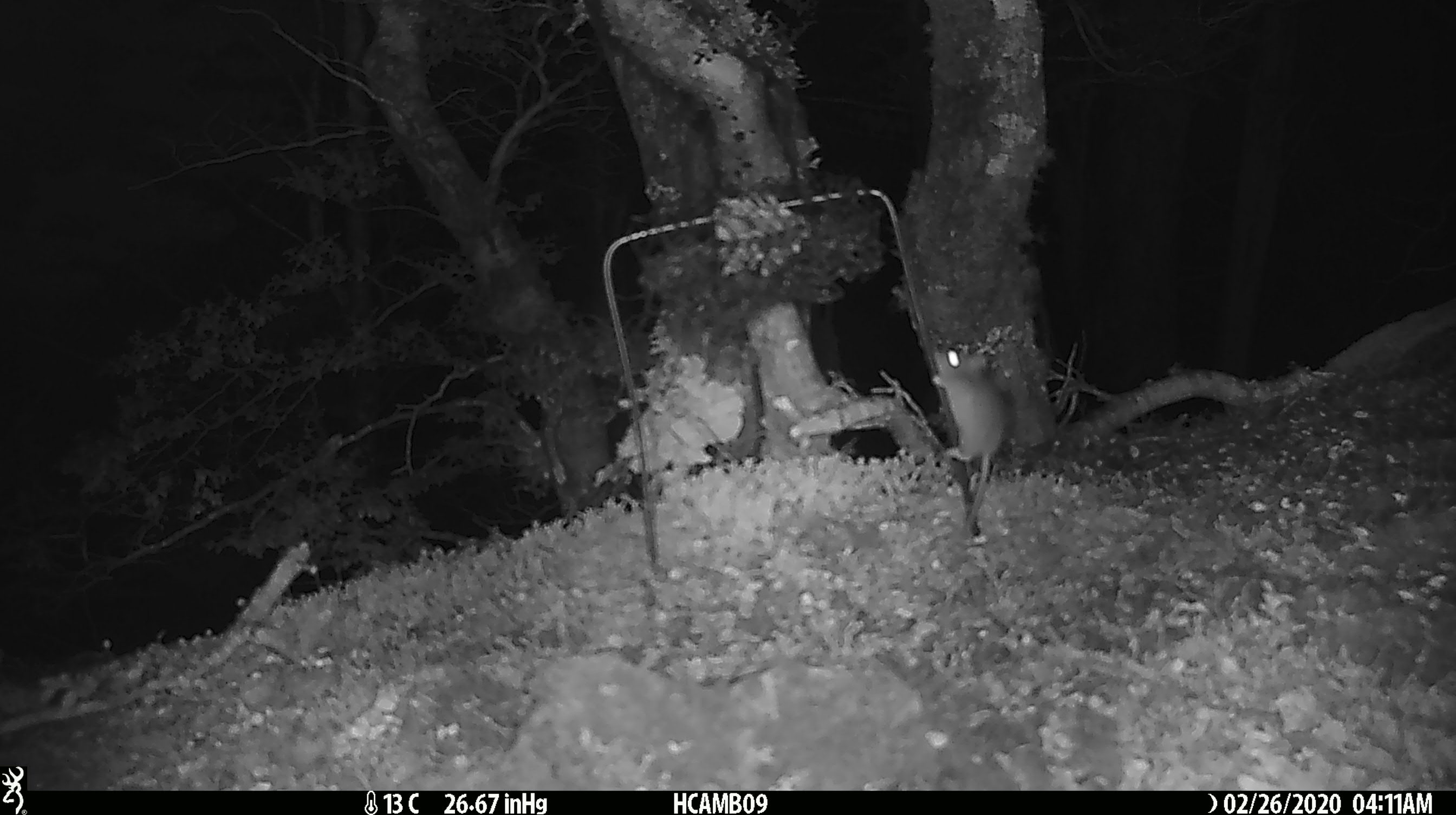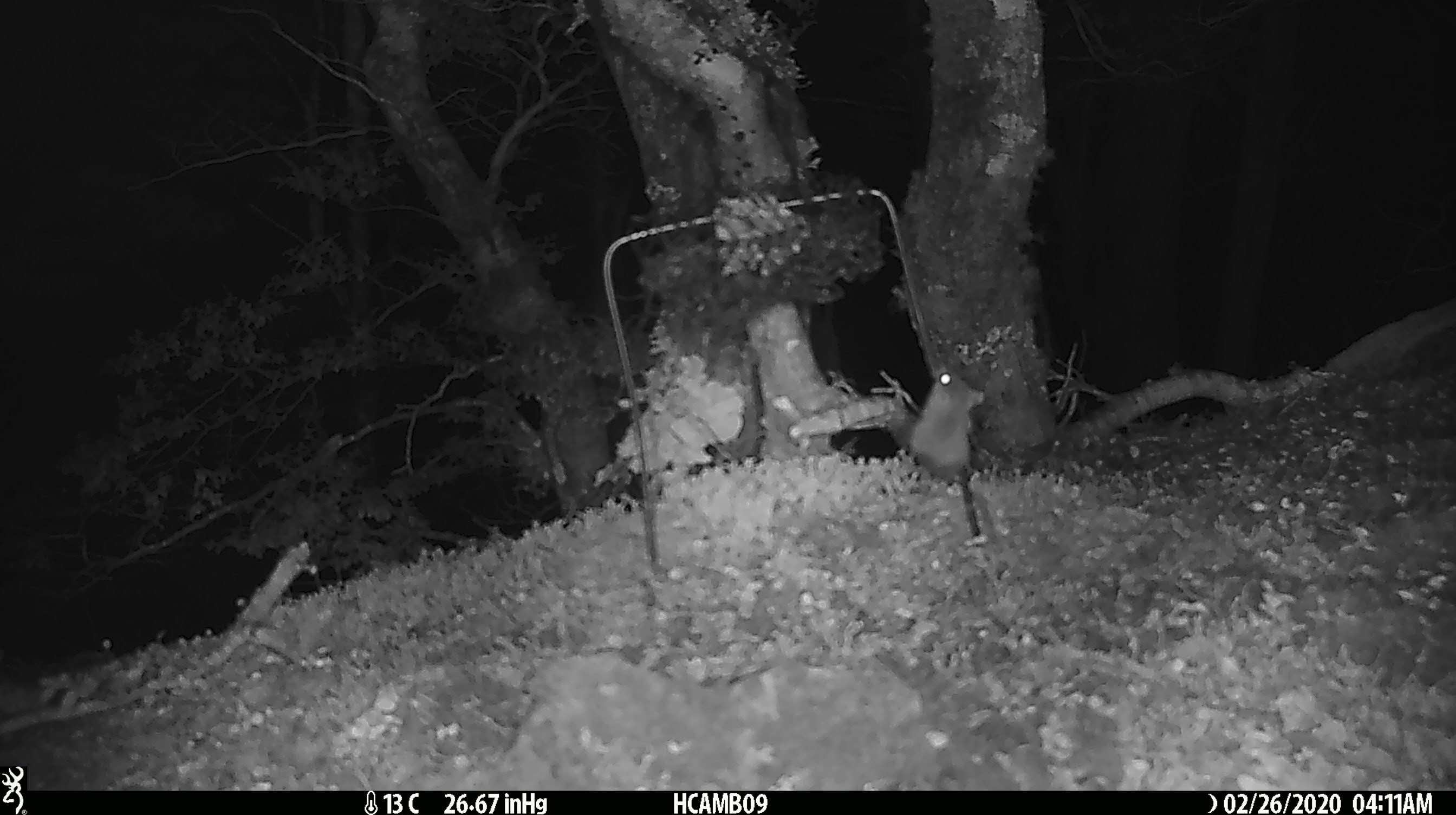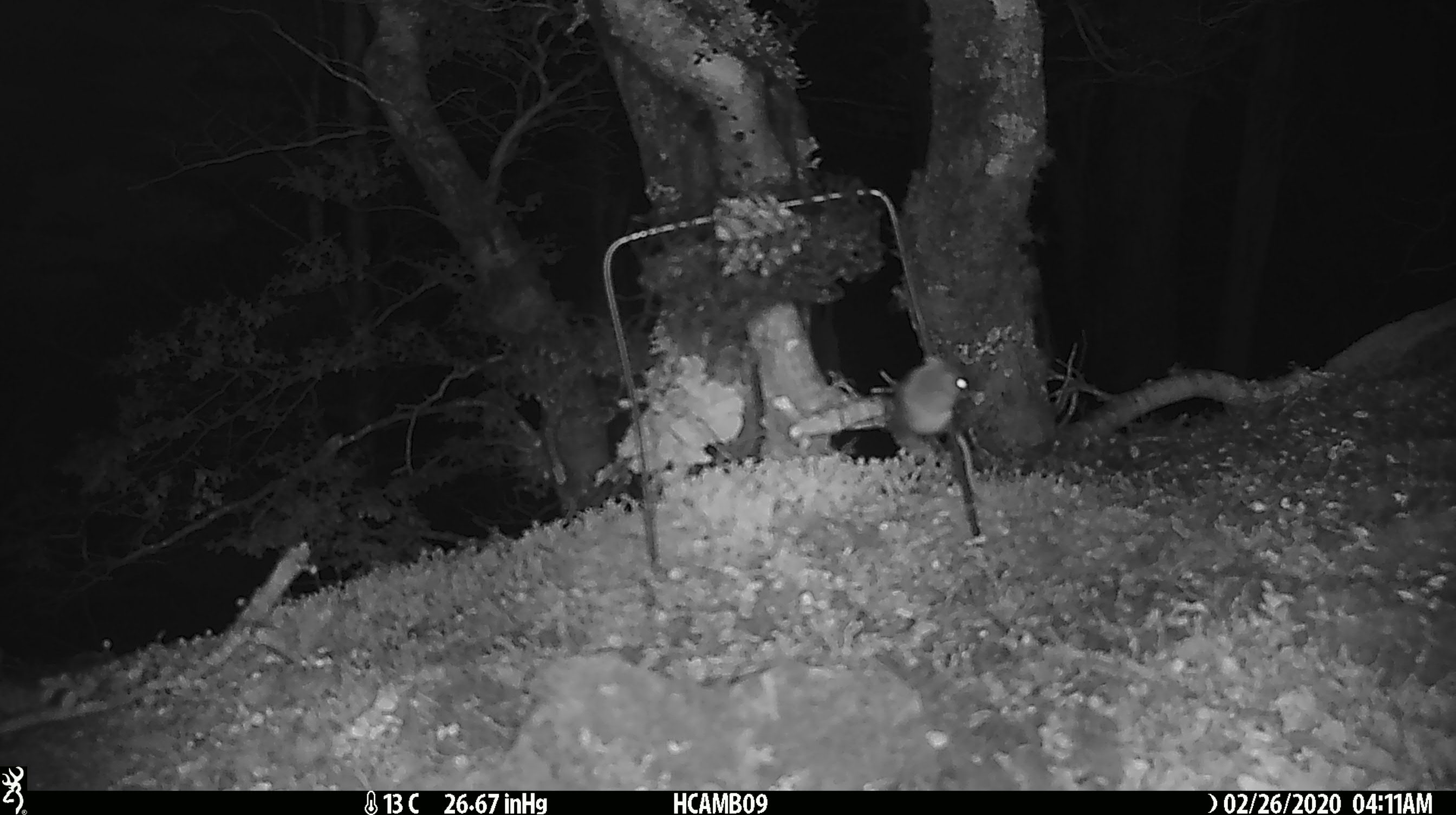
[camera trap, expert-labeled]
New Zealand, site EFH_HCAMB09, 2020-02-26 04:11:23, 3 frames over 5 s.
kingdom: Animalia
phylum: Chordata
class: Mammalia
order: Rodentia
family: Muridae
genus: Mus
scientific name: Mus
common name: mouse